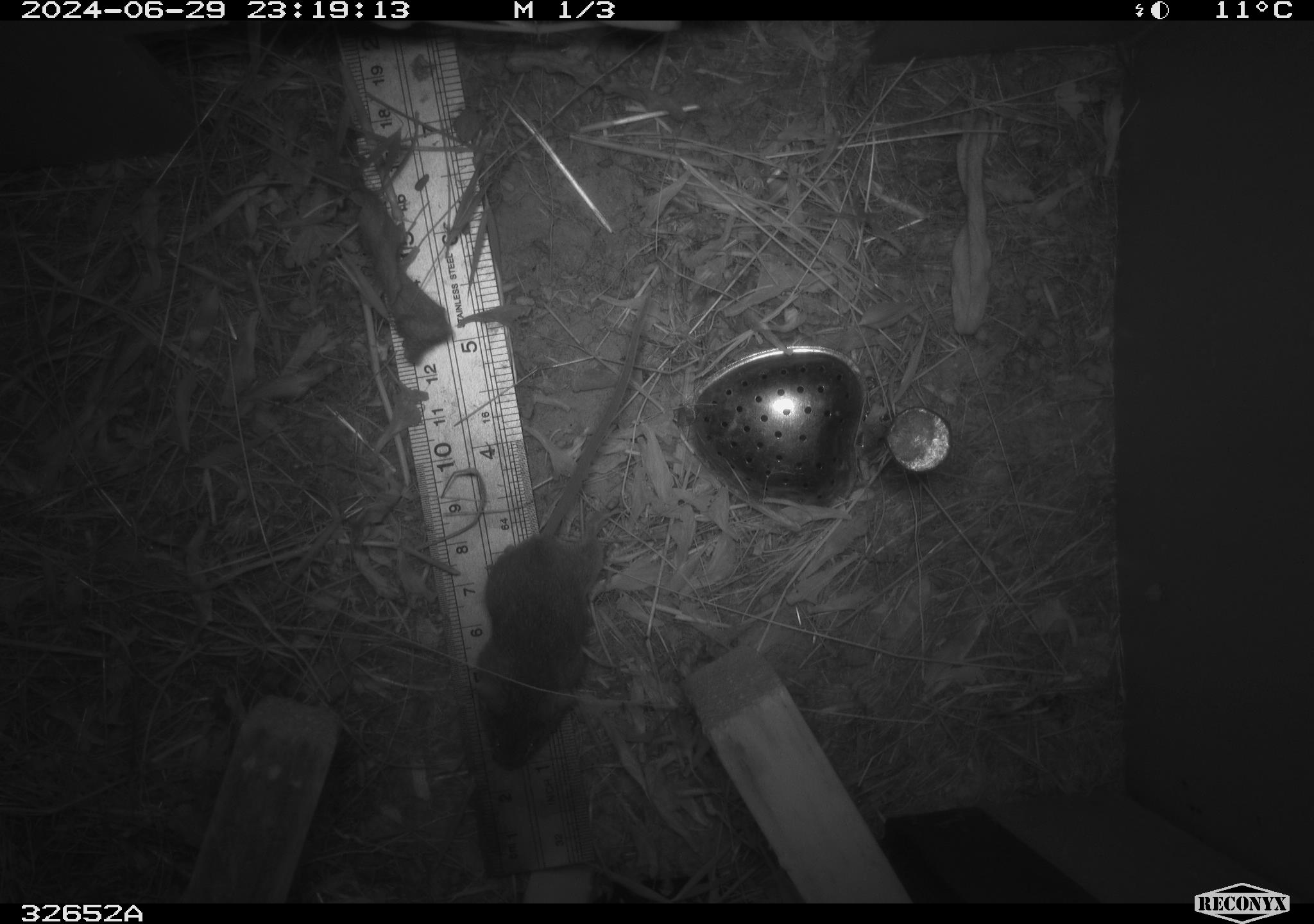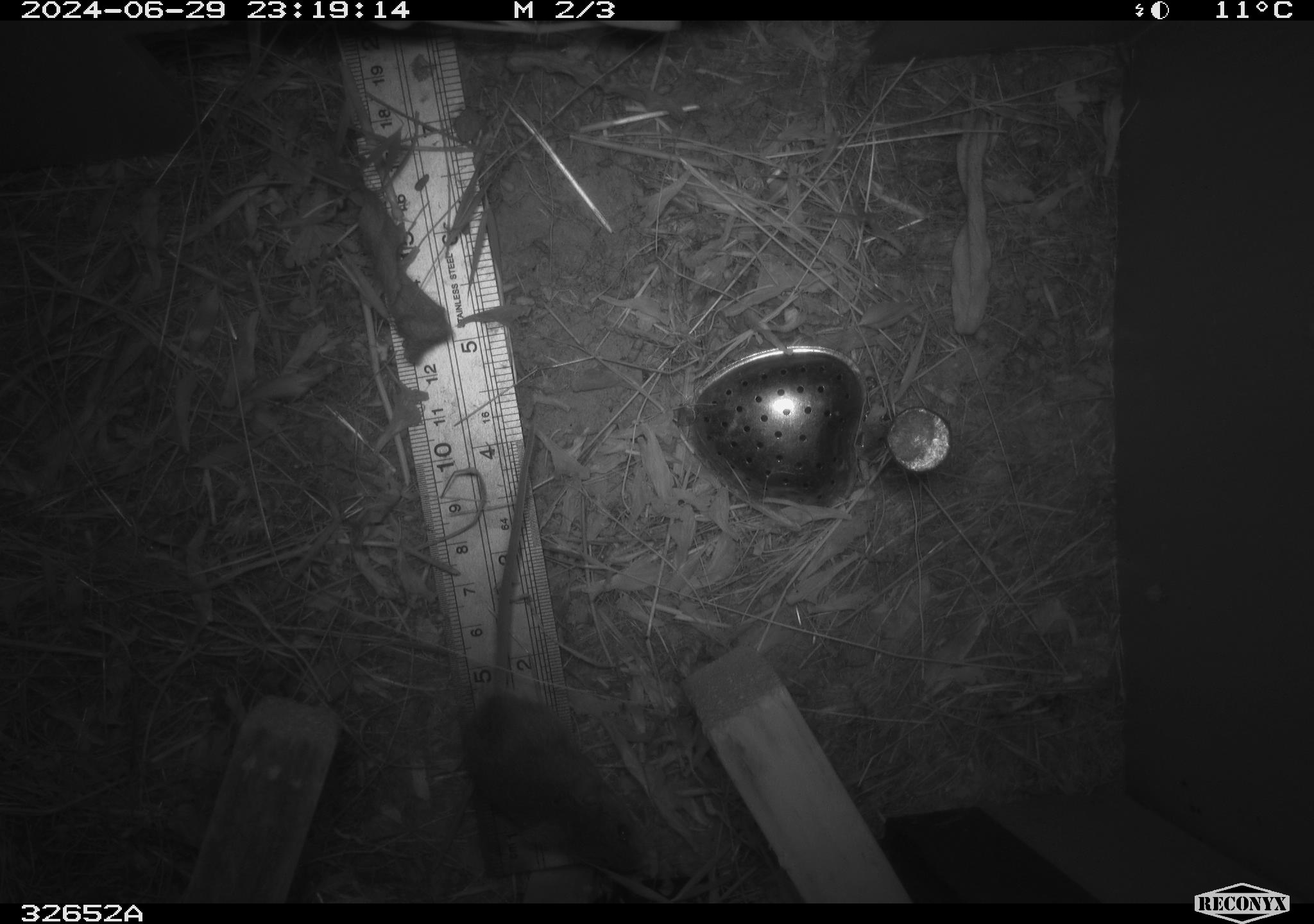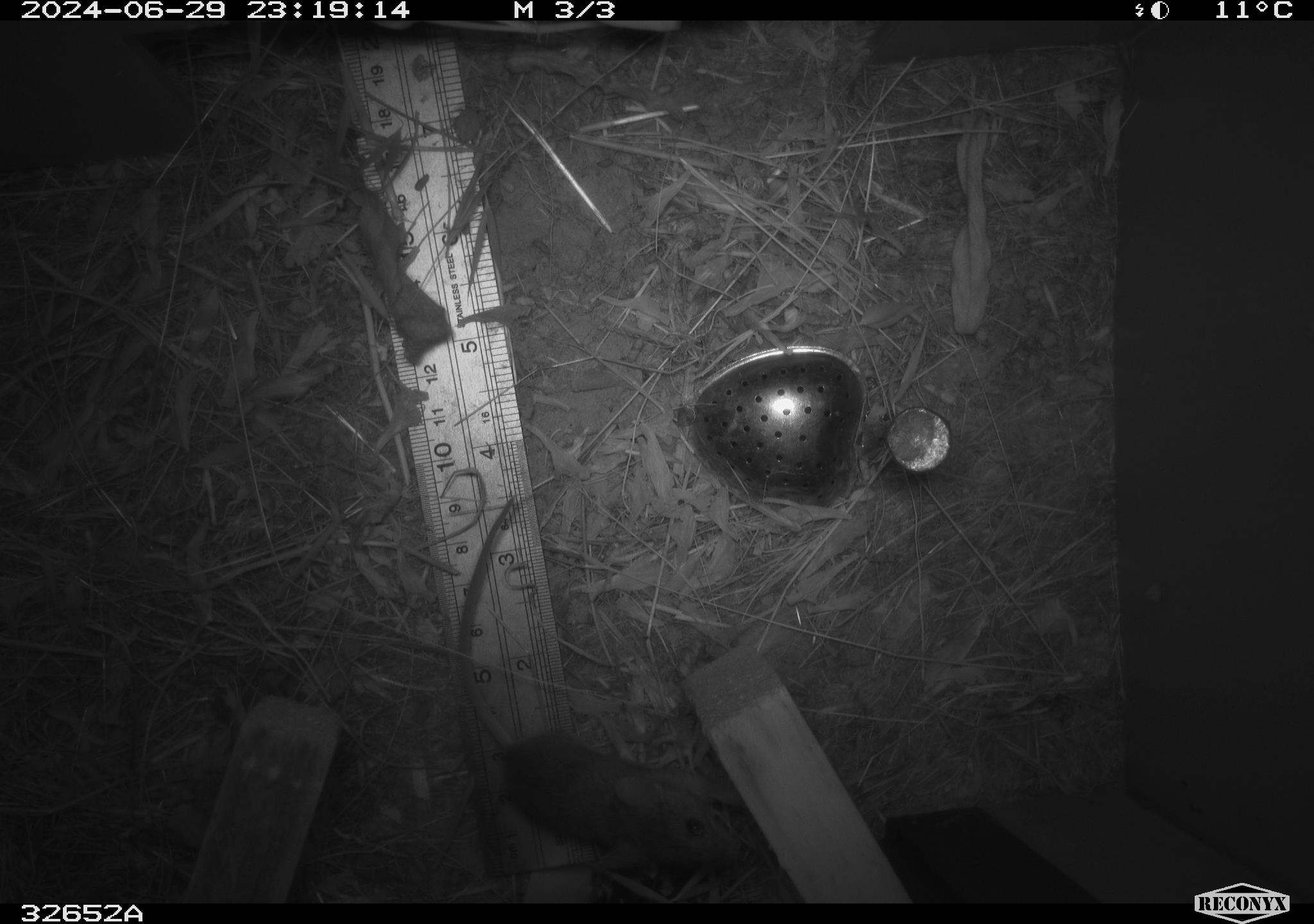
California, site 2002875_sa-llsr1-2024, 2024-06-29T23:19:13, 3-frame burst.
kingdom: Animalia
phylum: Chordata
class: Mammalia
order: Rodentia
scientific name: Rodentia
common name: mouse species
Mouse species (Rodentia).